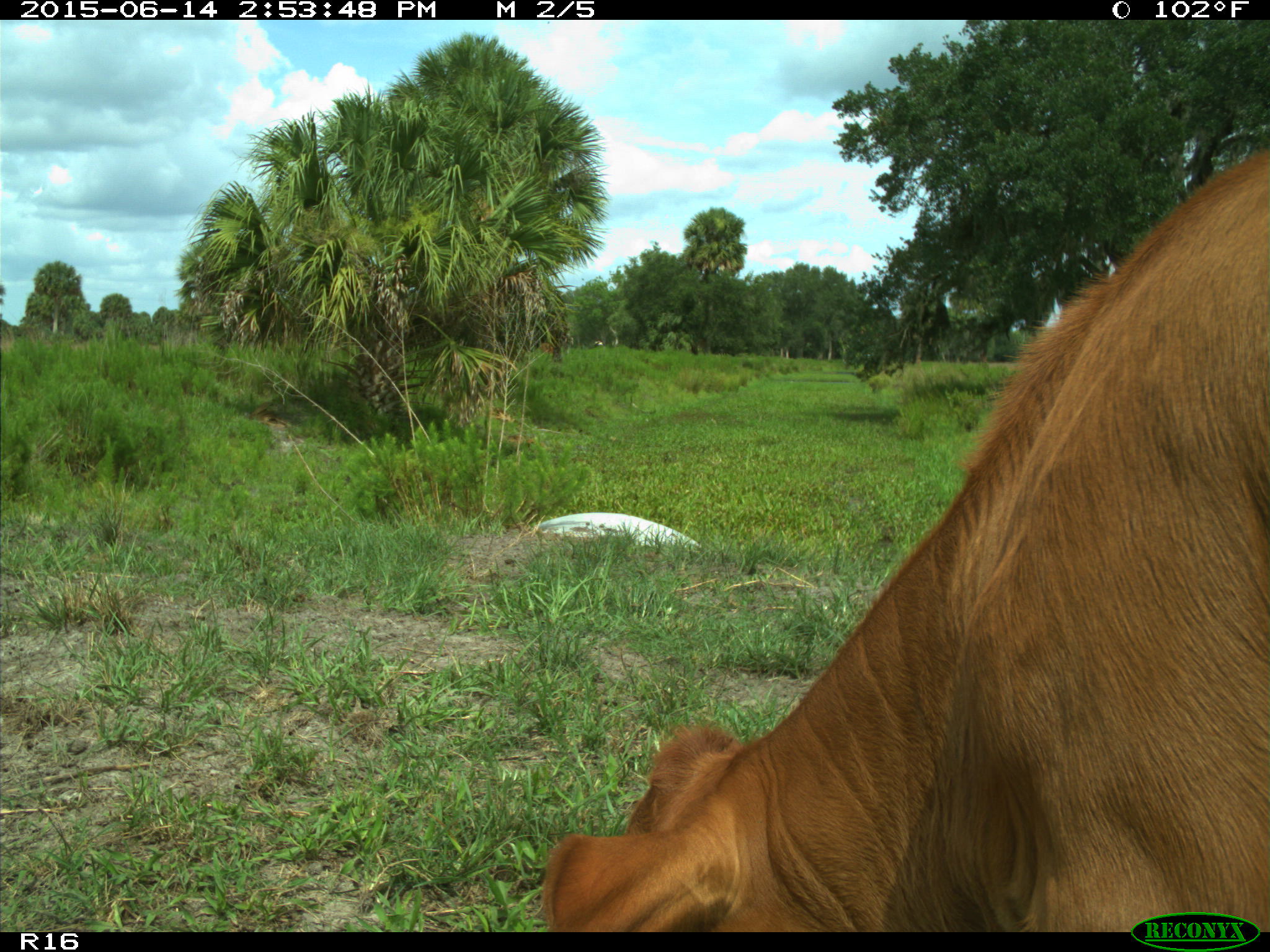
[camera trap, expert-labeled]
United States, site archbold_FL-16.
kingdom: Animalia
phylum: Chordata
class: Mammalia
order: Artiodactyla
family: Bovidae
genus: Bos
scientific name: Bos taurus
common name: domestic cow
Bos taurus (domestic cow).